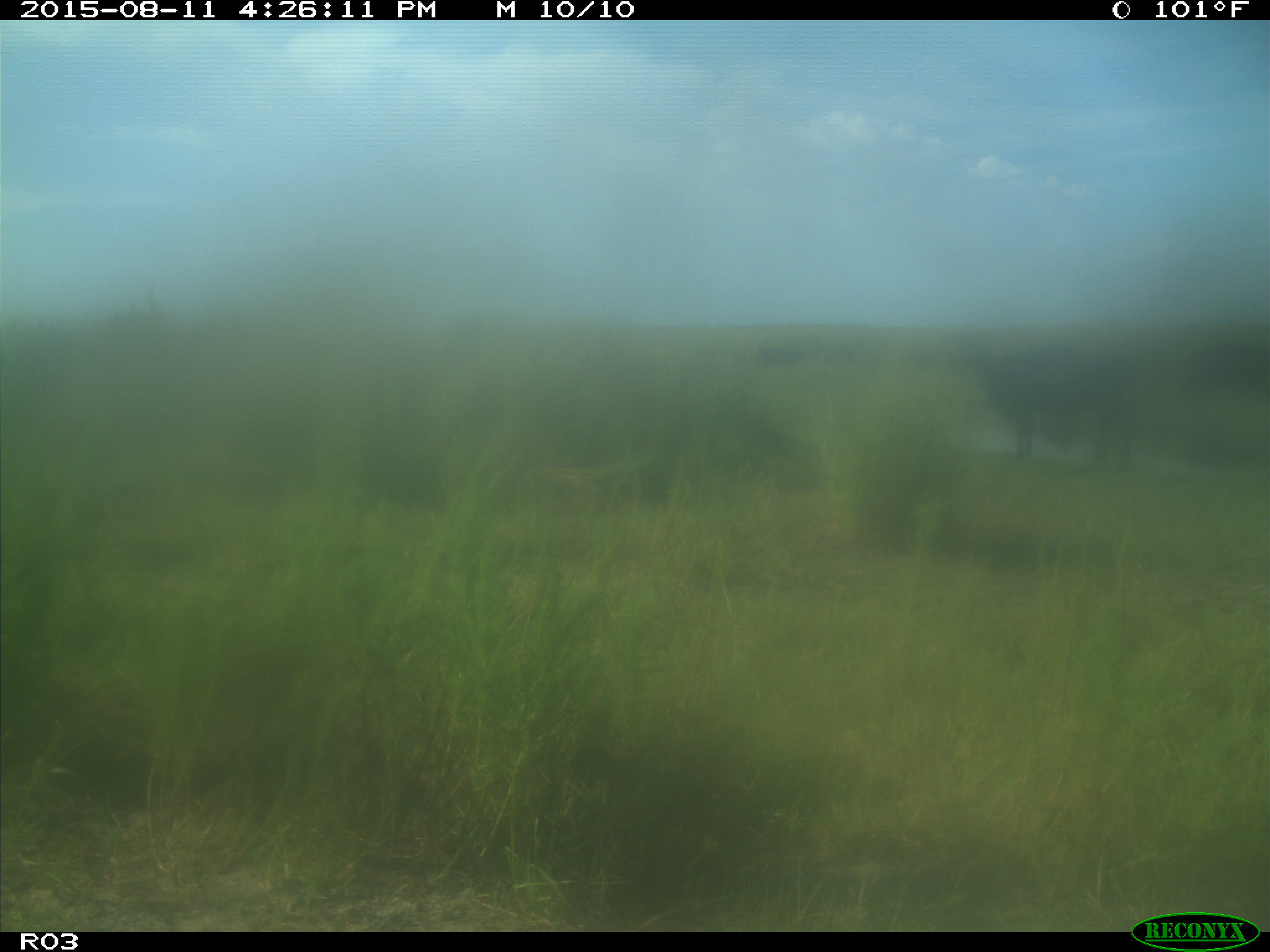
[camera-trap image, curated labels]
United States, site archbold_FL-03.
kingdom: Animalia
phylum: Chordata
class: Mammalia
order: Artiodactyla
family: Bovidae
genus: Bos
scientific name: Bos taurus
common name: domestic cow